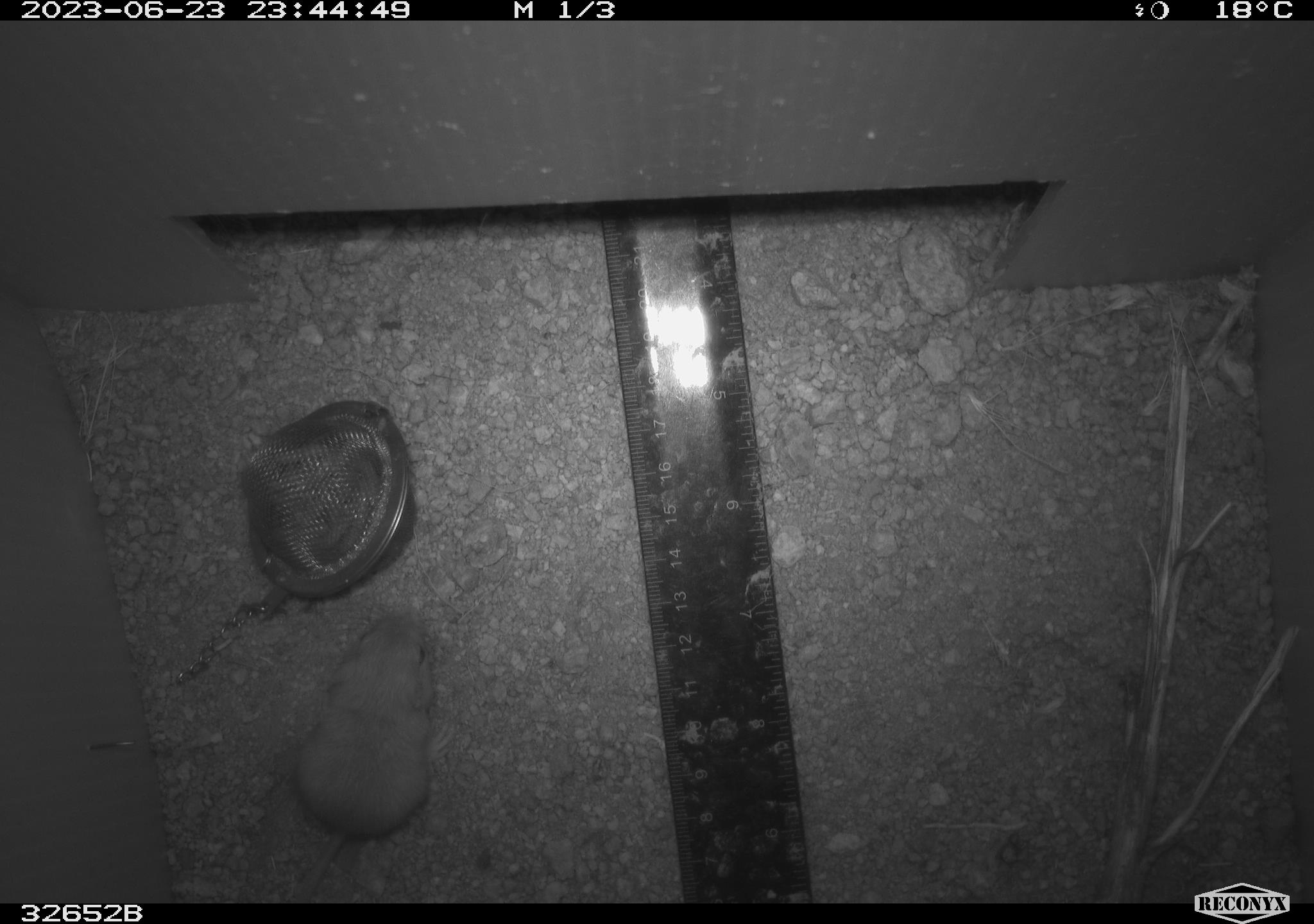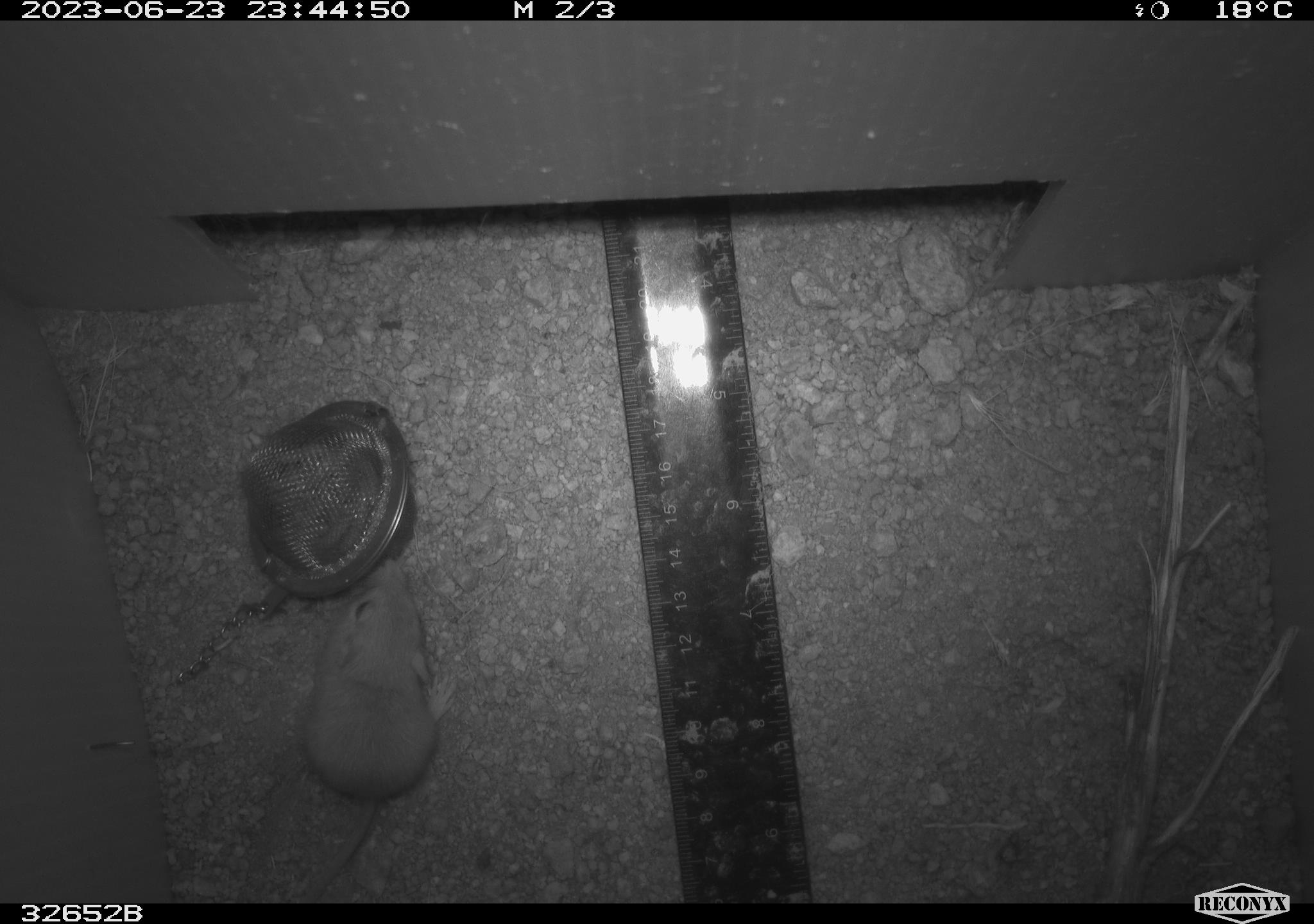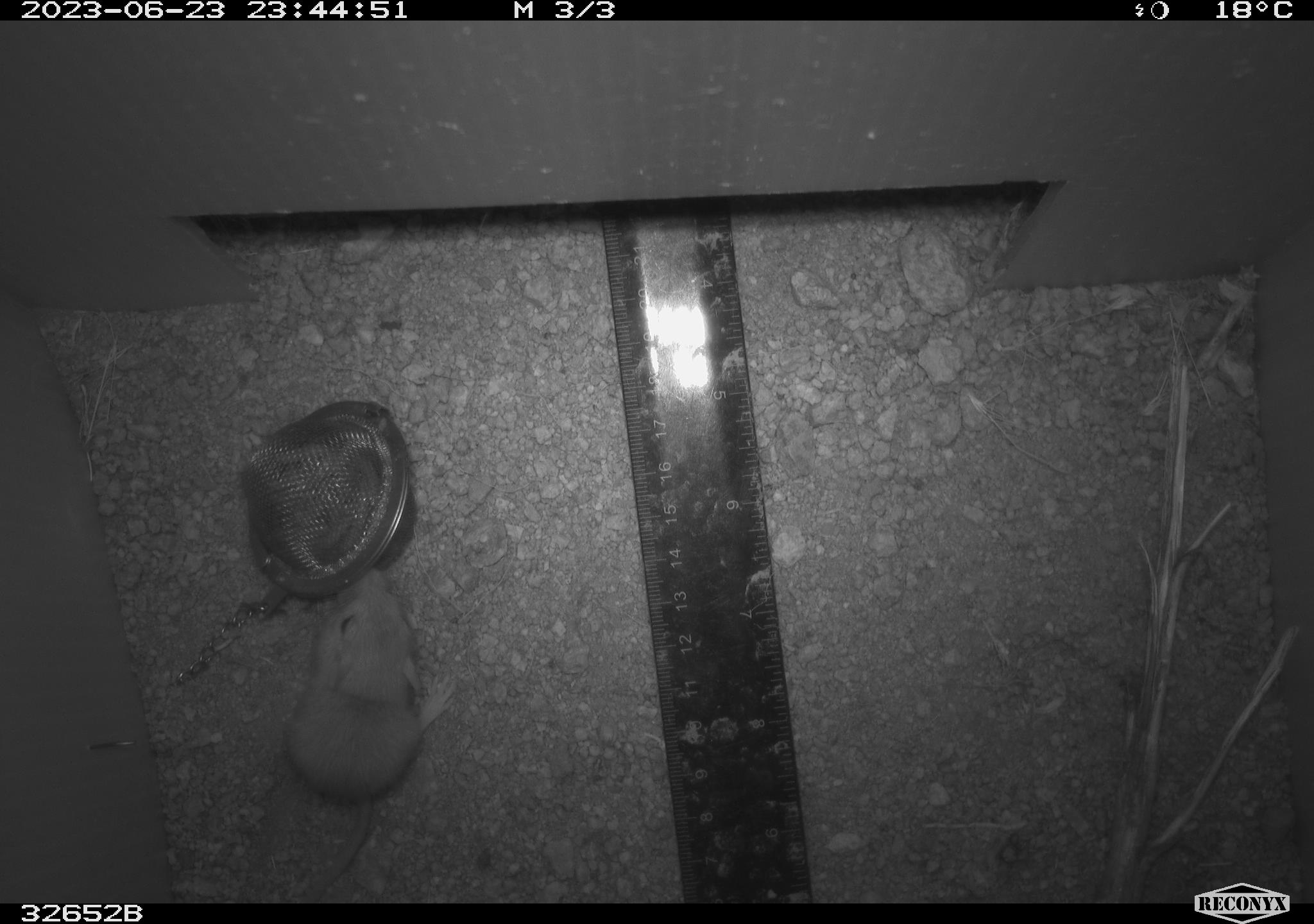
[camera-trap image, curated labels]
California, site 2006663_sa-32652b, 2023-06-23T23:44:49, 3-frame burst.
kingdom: Animalia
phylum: Chordata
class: Mammalia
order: Rodentia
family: Heteromyidae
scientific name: Heteromyidae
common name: kangaroo rats and pocket mice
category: heteromyidae family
Heteromyidae family (kangaroo rats and pocket mice) (Heteromyidae).